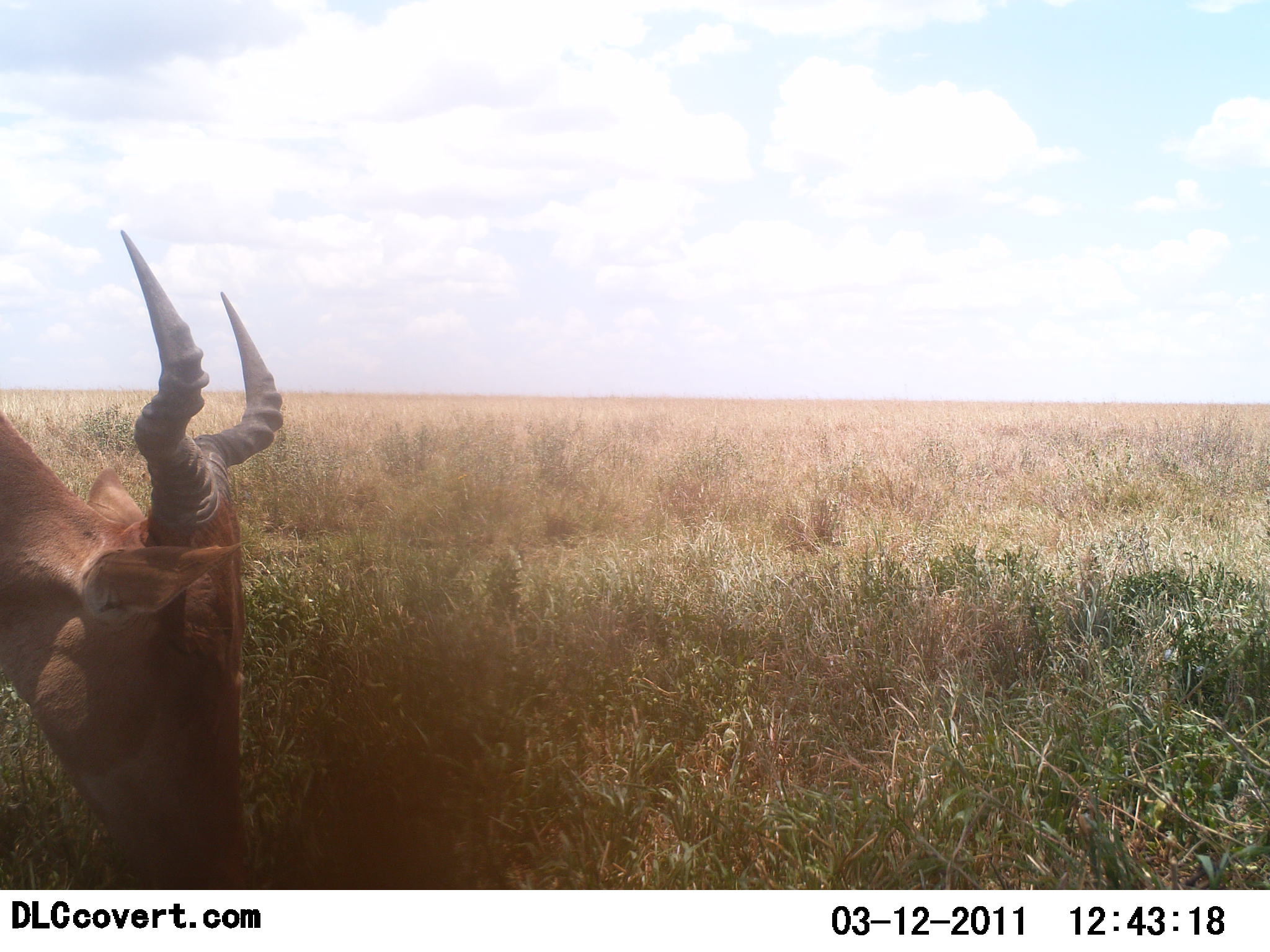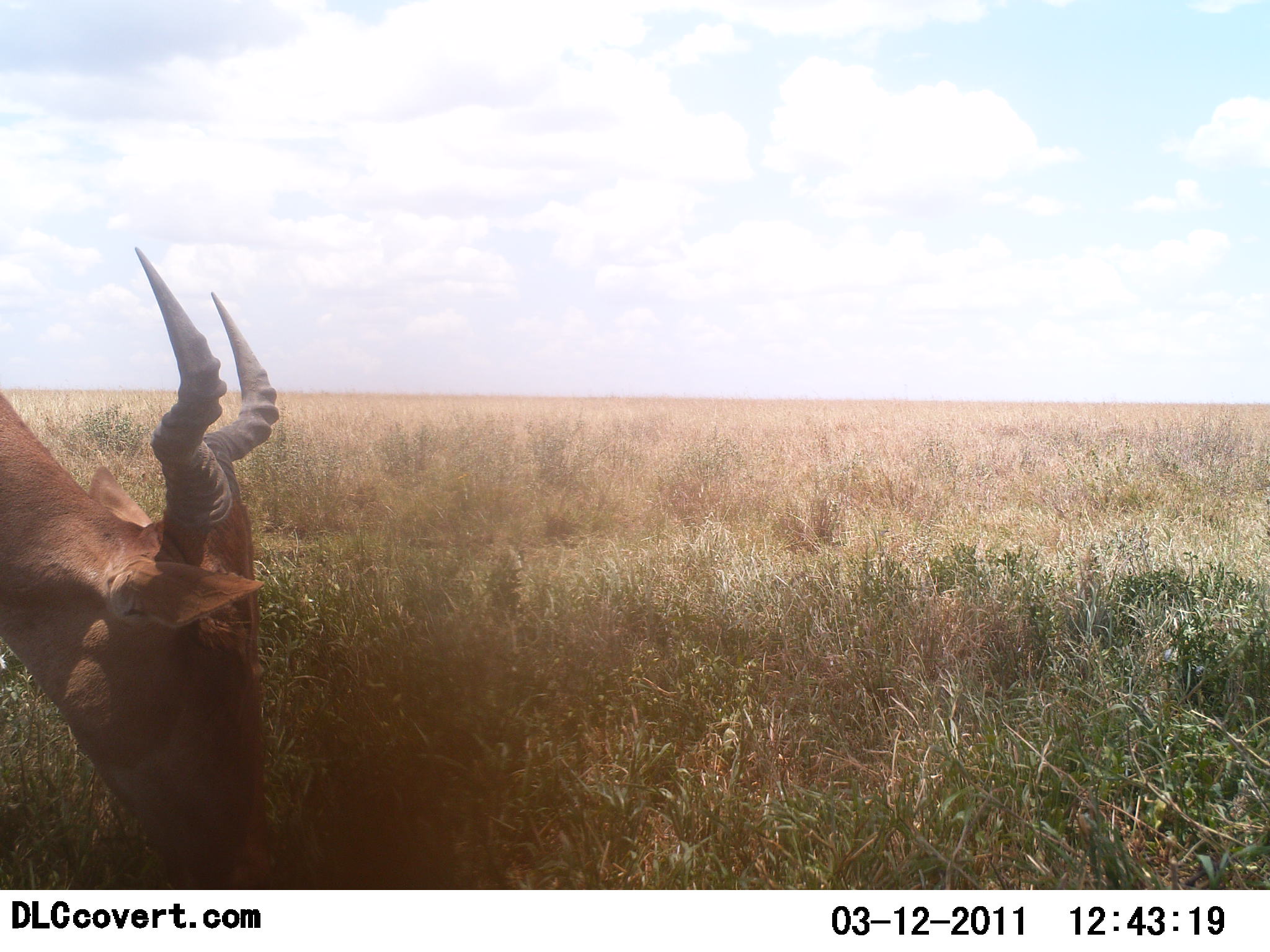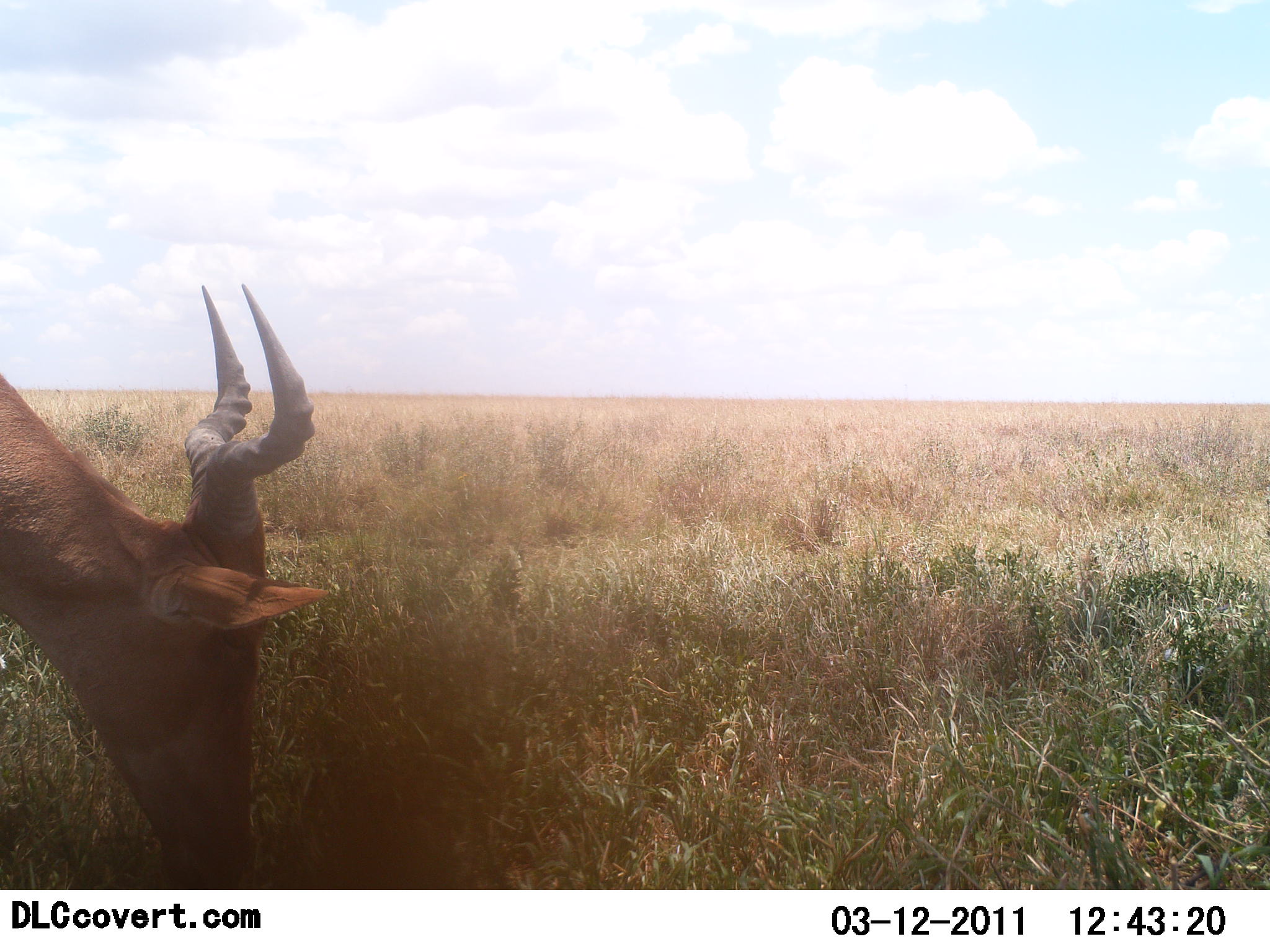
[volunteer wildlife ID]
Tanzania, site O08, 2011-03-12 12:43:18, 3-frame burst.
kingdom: Animalia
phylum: Chordata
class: Mammalia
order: Artiodactyla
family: Bovidae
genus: Alcelaphus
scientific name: Alcelaphus buselaphus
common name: hartebeest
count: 1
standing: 0%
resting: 0%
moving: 0%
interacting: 0%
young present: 0%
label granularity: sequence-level